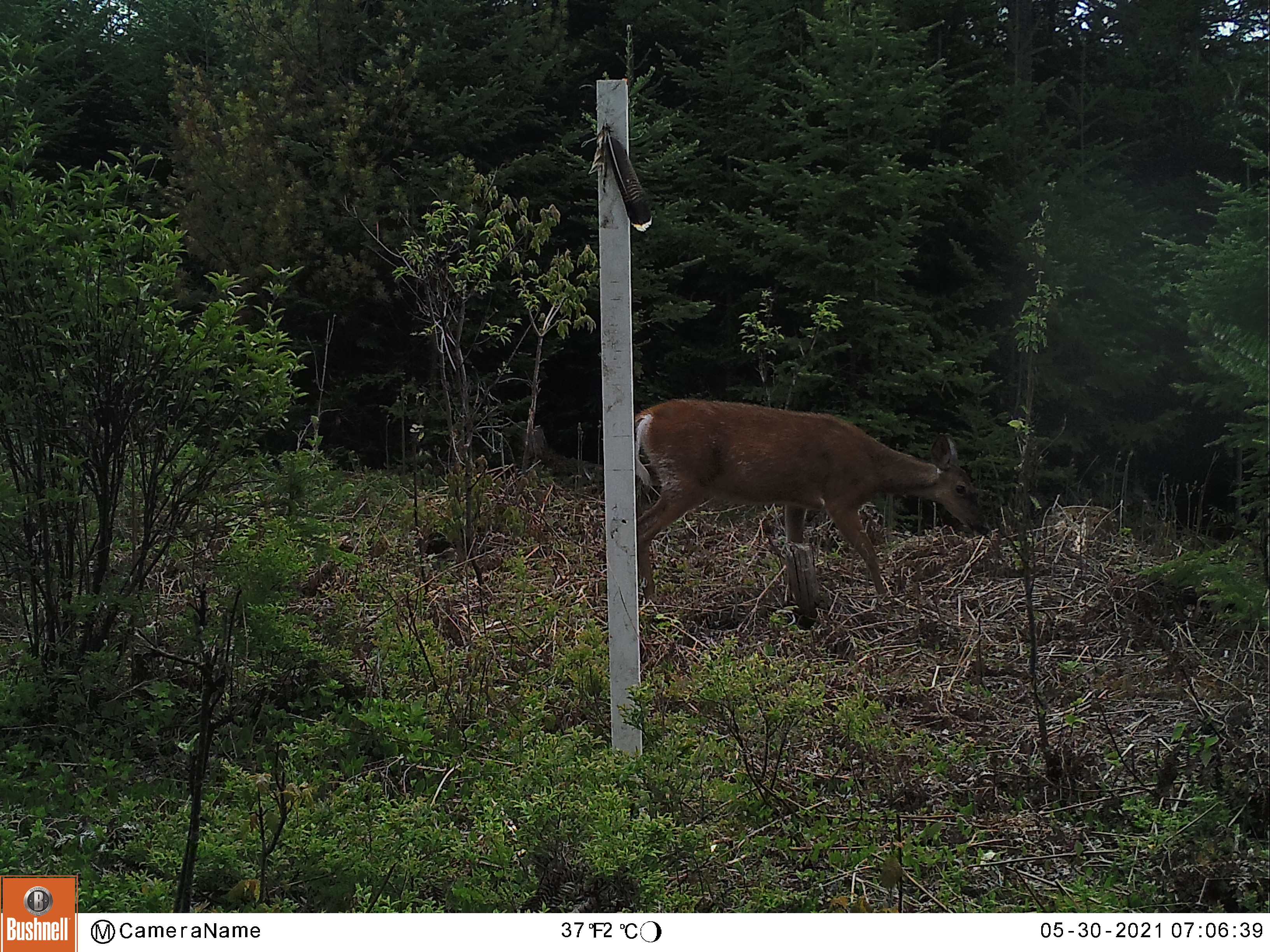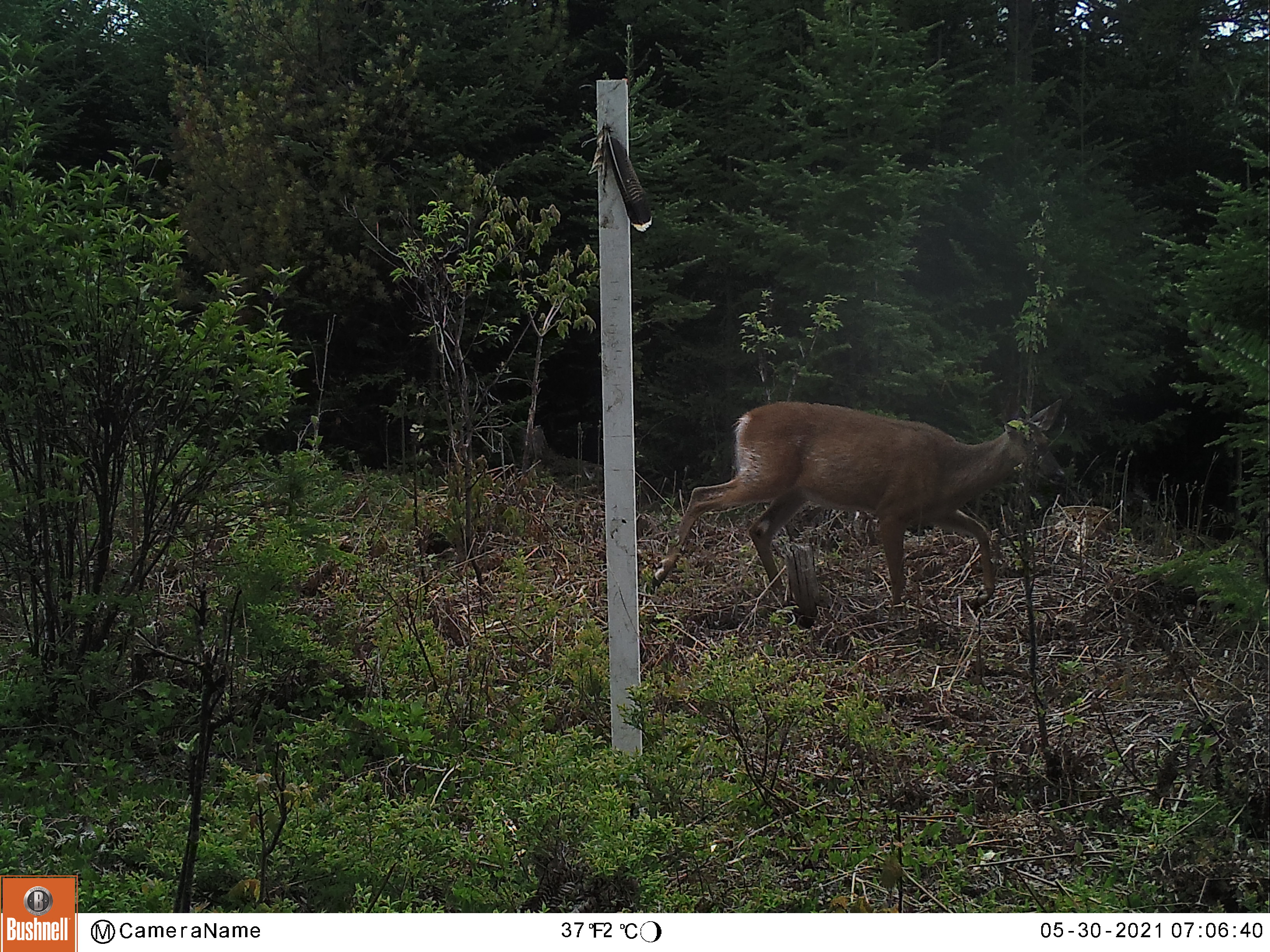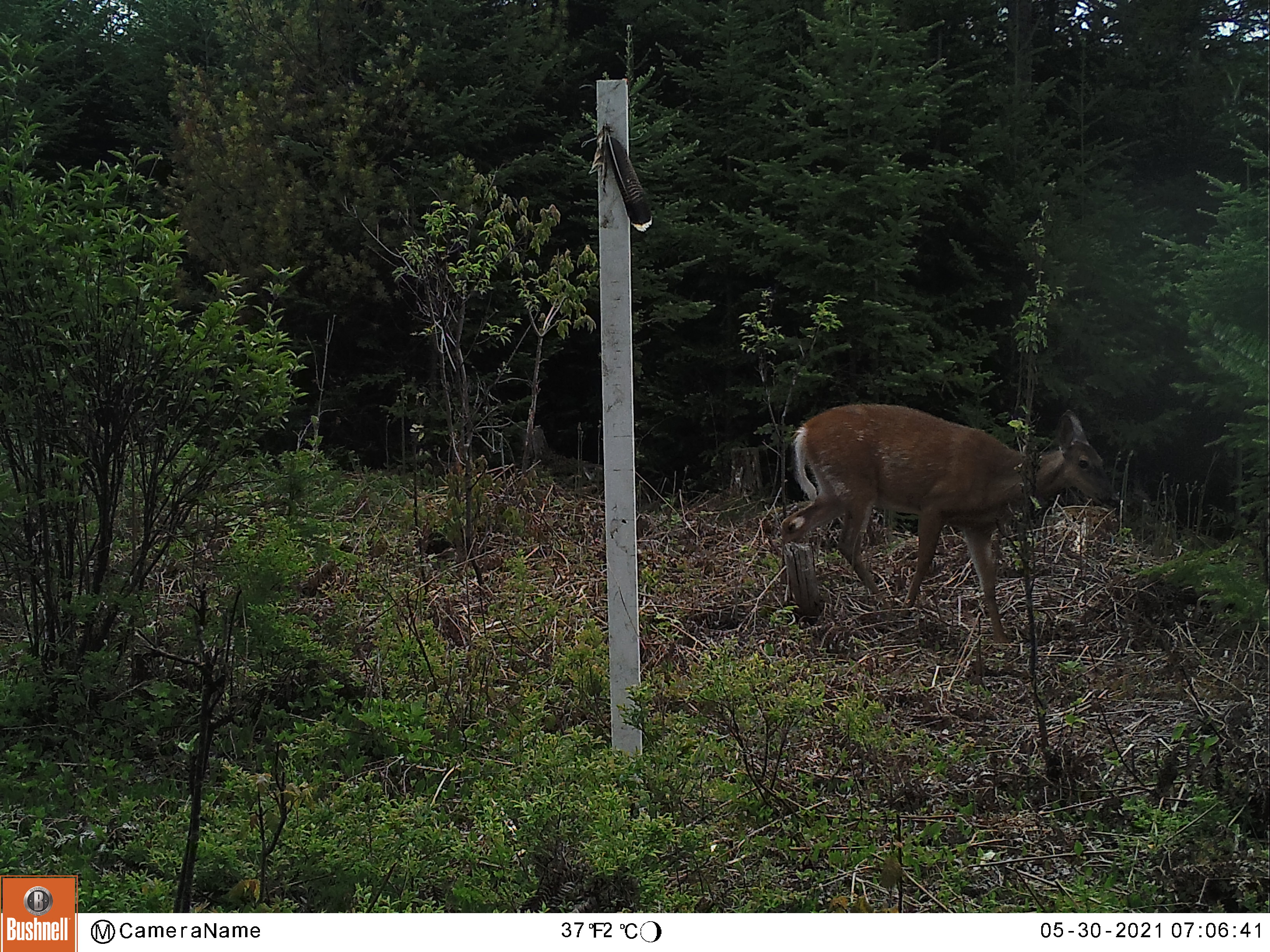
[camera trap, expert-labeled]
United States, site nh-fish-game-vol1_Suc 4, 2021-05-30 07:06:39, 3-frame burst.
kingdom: Animalia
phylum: Chordata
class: Mammalia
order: Artiodactyla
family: Cervidae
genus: Odocoileus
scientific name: Odocoileus virginianus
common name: white-tailed deer